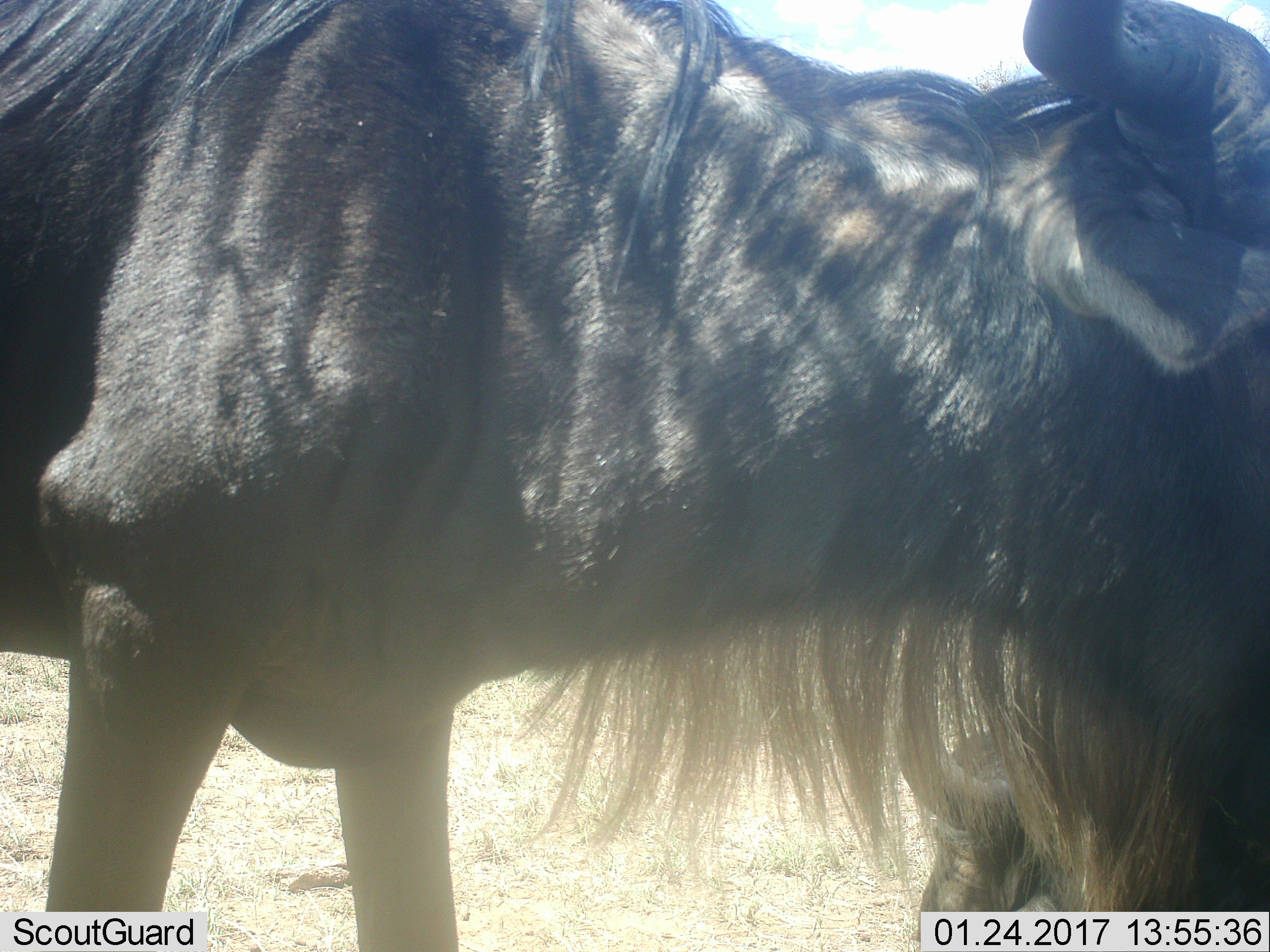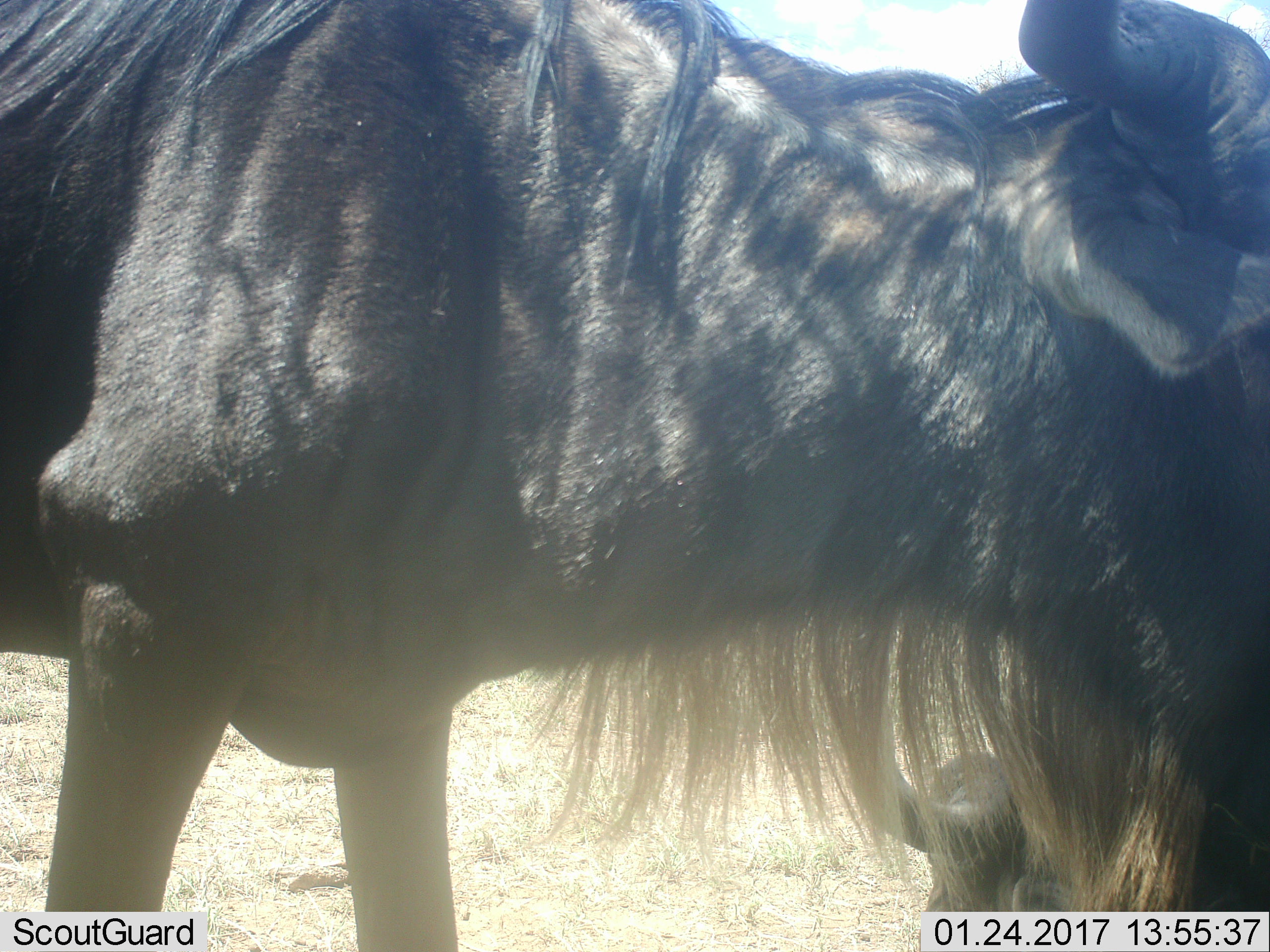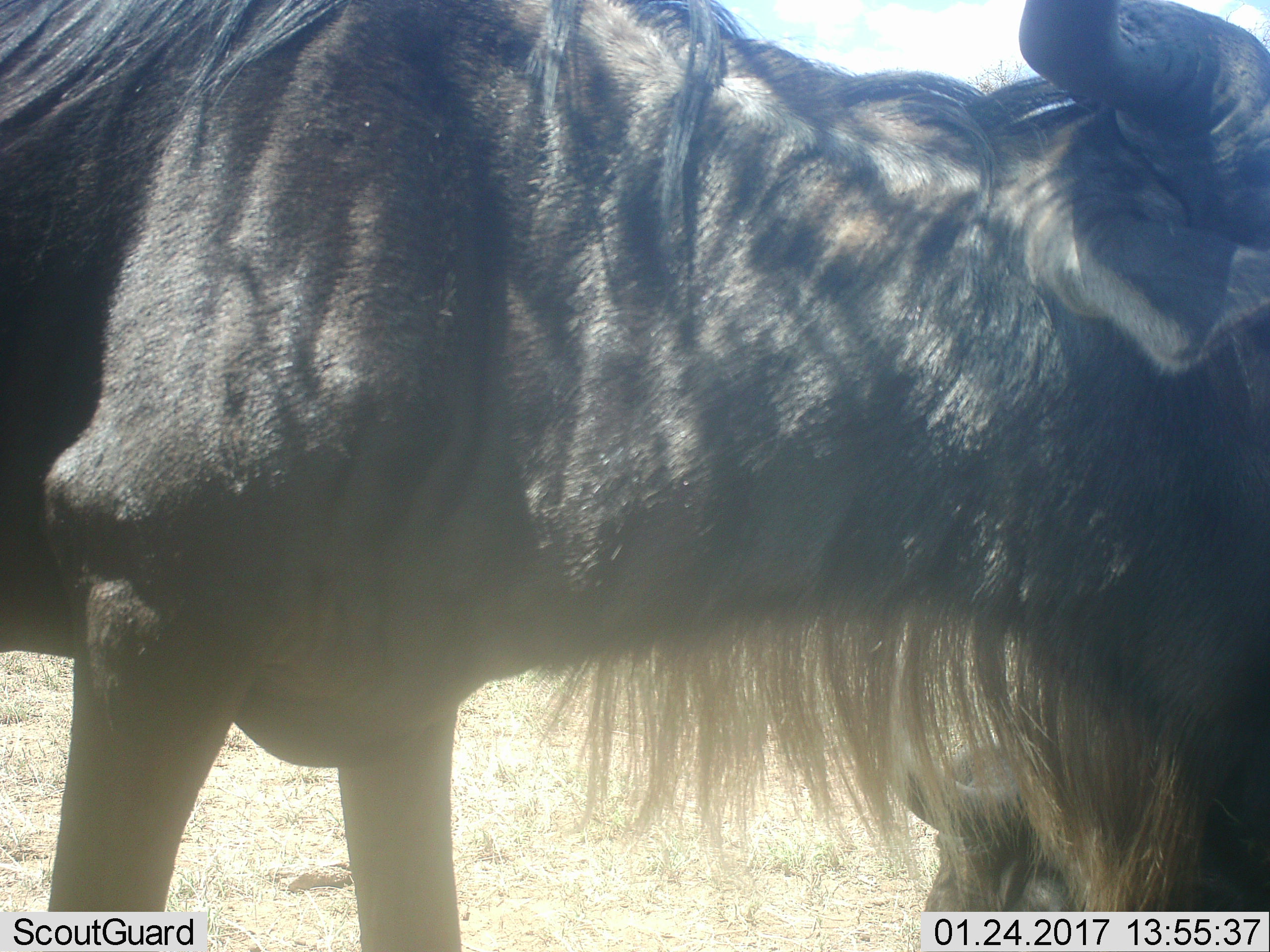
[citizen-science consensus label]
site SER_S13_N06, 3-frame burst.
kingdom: Animalia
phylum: Chordata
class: Mammalia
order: Artiodactyla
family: Bovidae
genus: Connochaetes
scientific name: Connochaetes taurinus taurinus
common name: blue wildebeest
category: wildebeestblue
Wildebeestblue (blue wildebeest) (Connochaetes taurinus taurinus), count 2. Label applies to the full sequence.